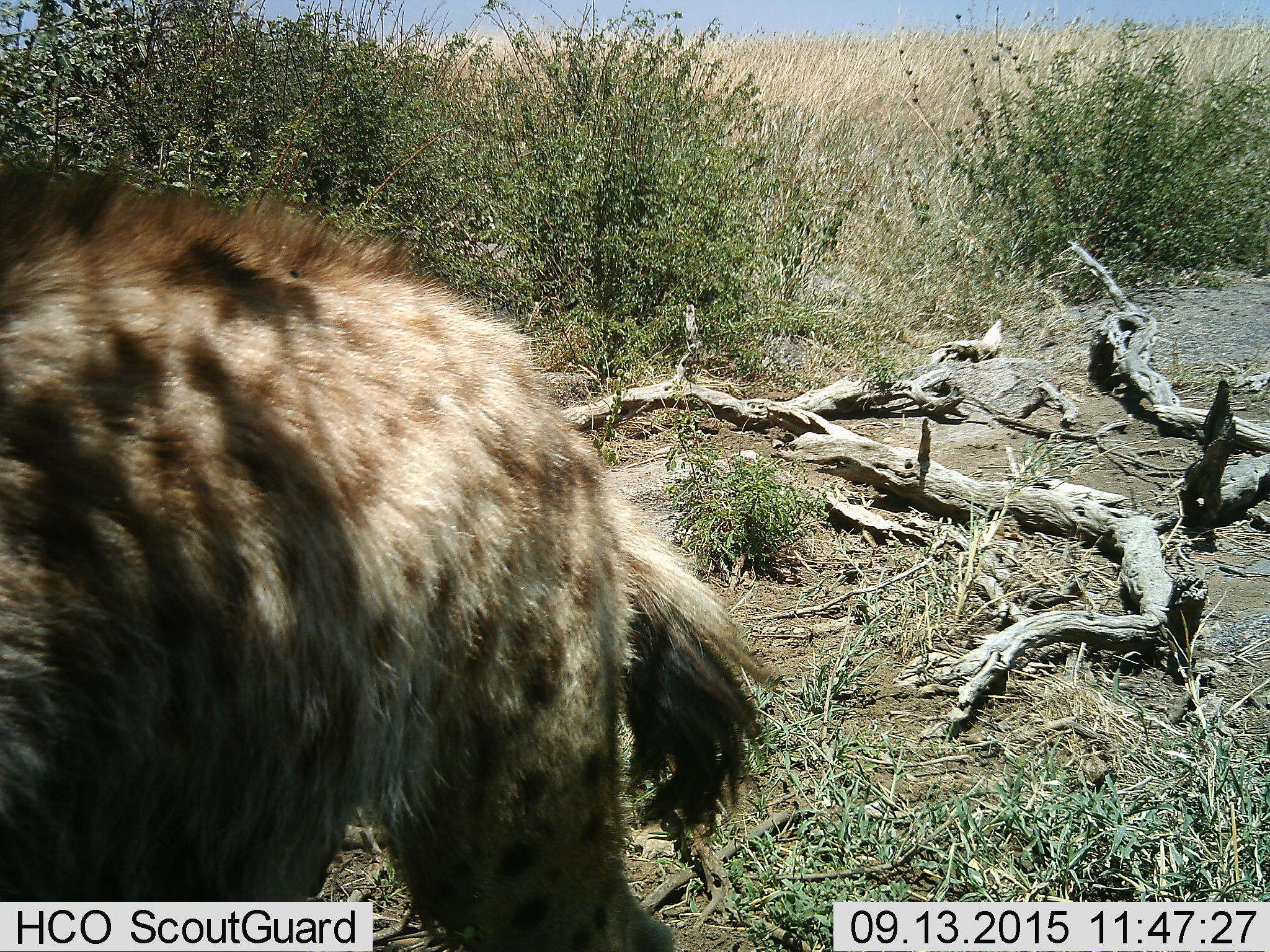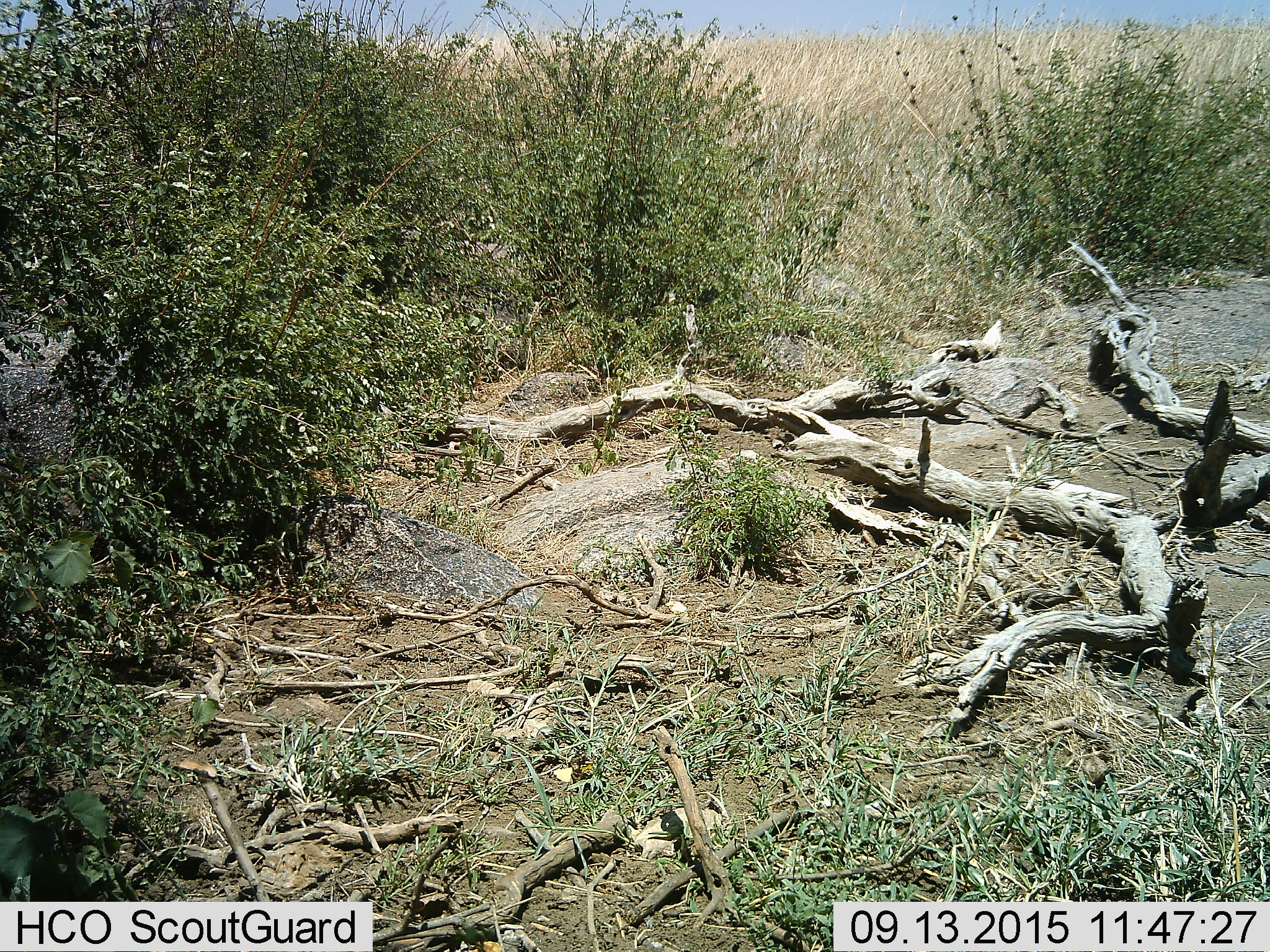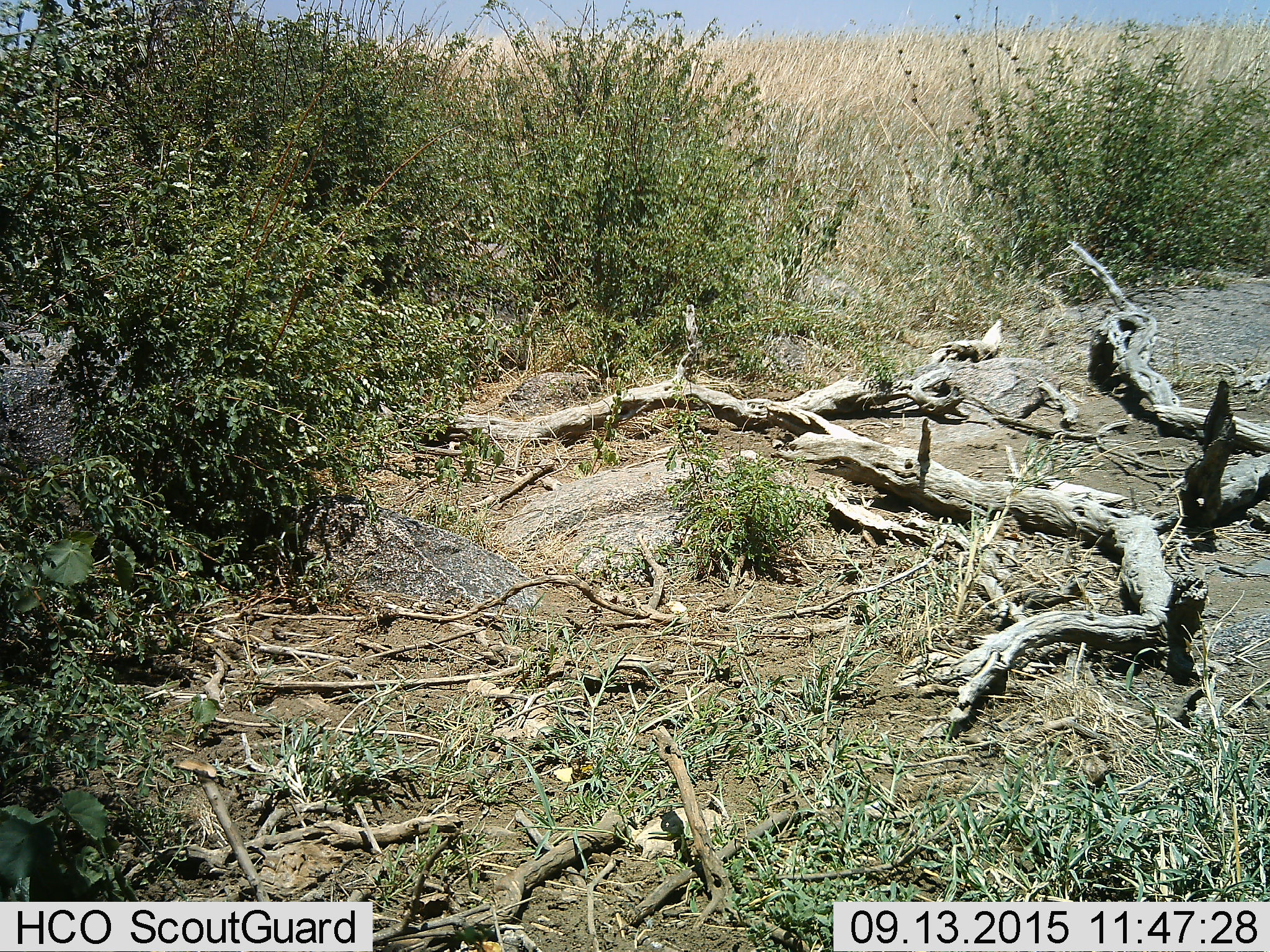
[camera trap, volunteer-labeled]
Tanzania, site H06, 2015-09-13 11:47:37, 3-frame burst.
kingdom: Animalia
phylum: Chordata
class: Mammalia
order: Carnivora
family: Hyaenidae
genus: Crocuta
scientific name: Crocuta crocuta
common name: spotted hyena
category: hyenaspotted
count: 1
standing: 11%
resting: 0%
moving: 89%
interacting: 0%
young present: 0%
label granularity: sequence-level